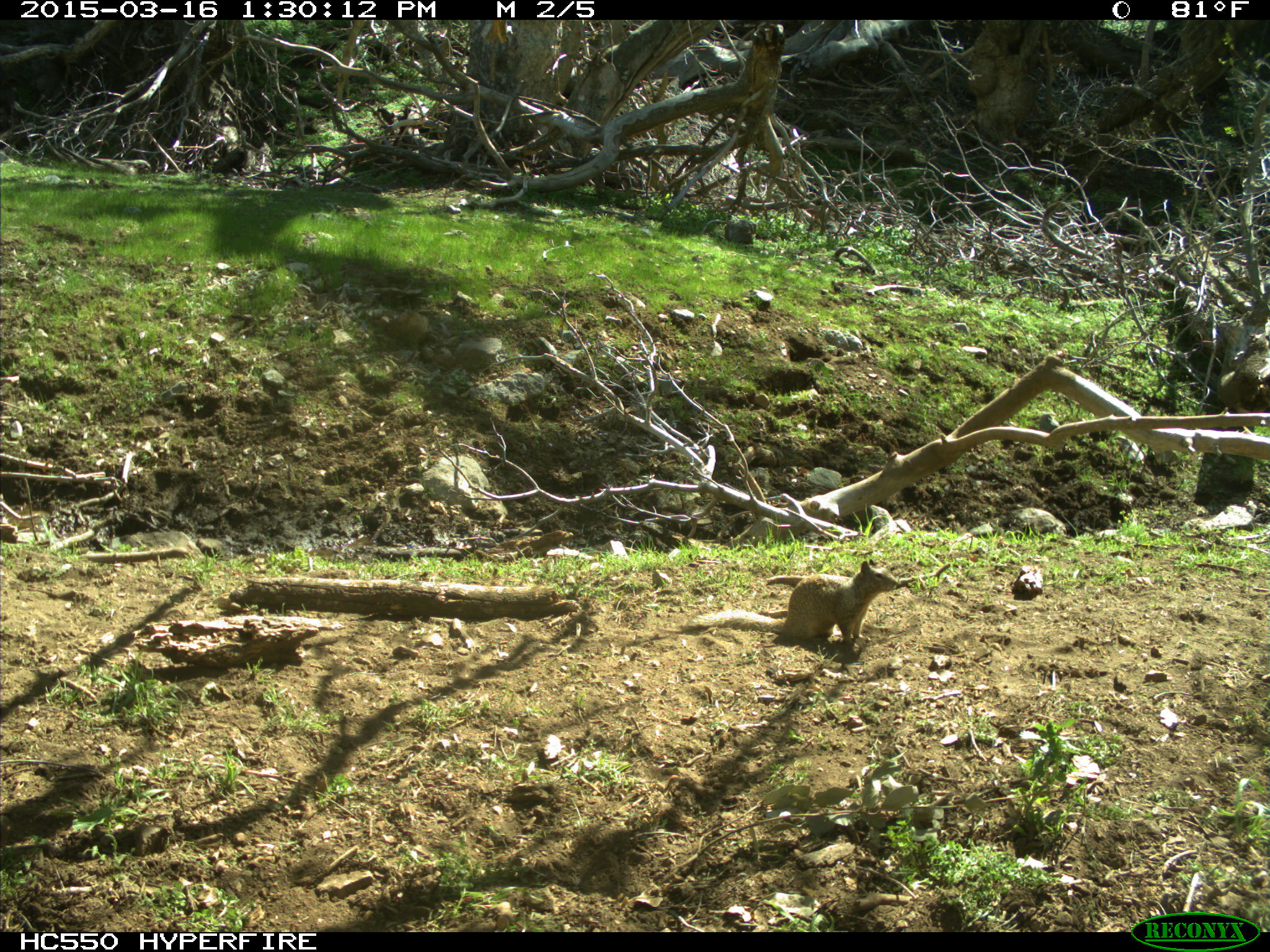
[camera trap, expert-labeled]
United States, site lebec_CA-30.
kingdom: Animalia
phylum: Chordata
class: Mammalia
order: Rodentia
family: Sciuridae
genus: Otospermophilus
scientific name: Otospermophilus beecheyi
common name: california ground squirrel